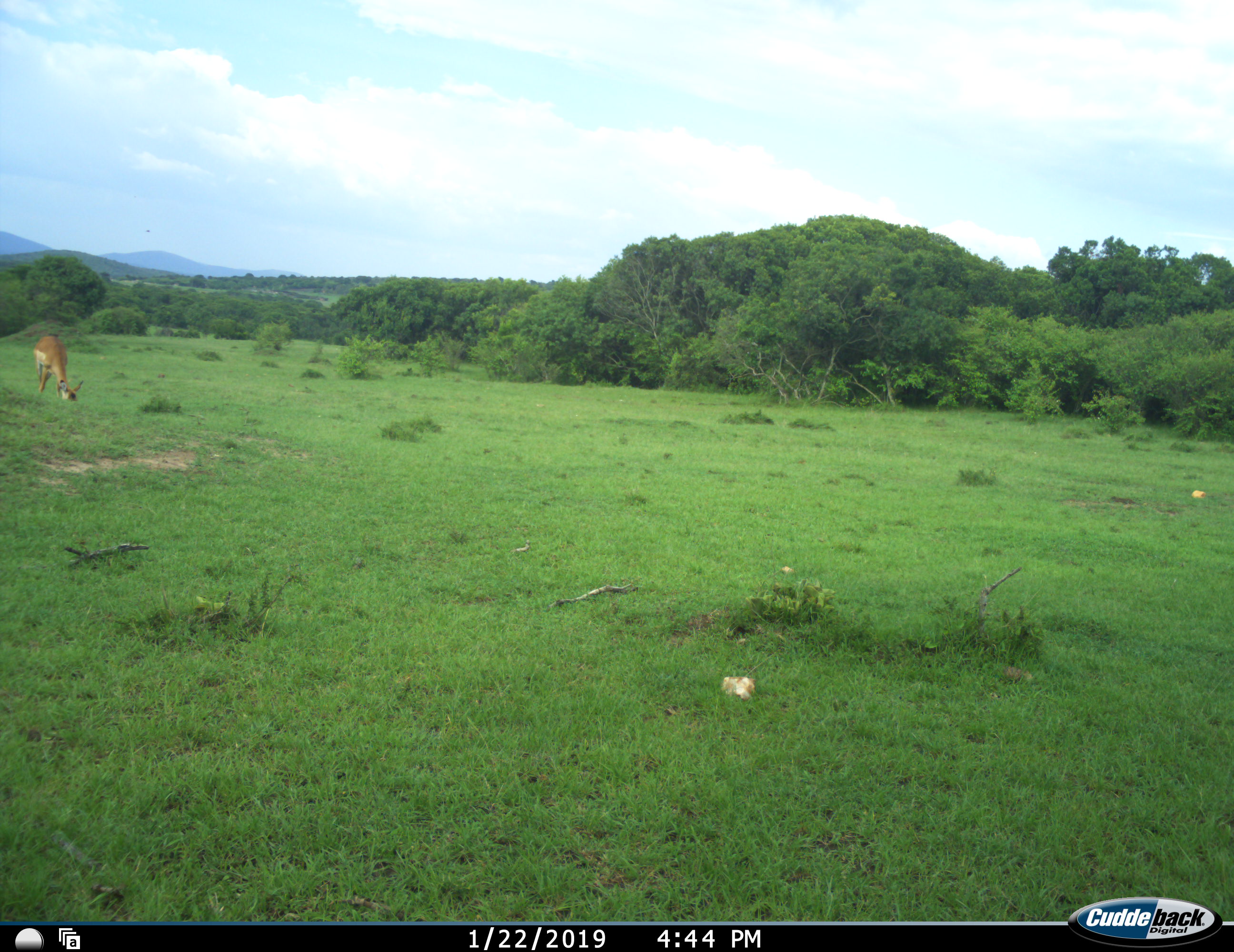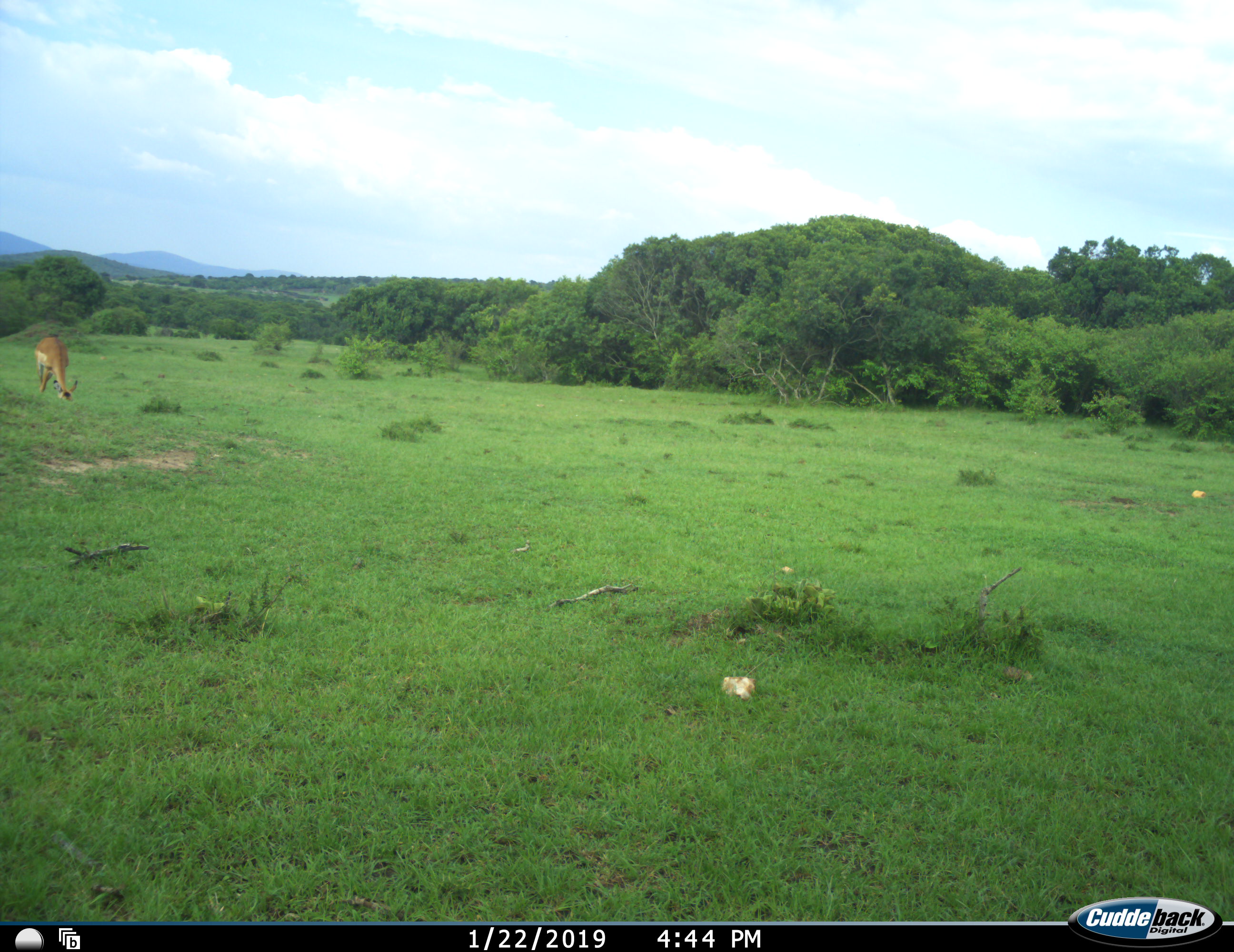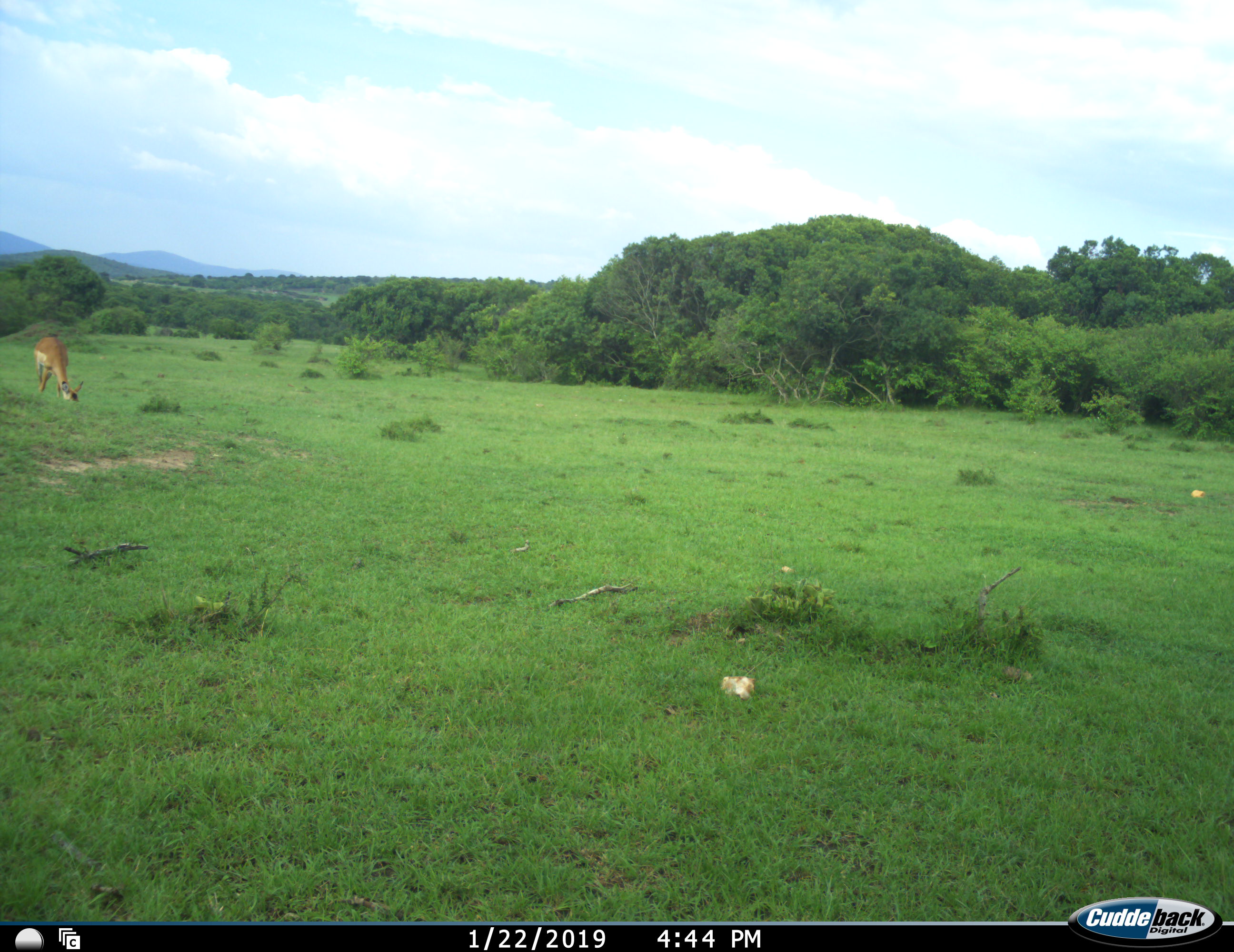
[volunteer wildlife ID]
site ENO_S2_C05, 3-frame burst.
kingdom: Animalia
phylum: Chordata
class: Mammalia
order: Artiodactyla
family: Bovidae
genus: Aepyceros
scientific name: Aepyceros melampus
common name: impala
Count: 1.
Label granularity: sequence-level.